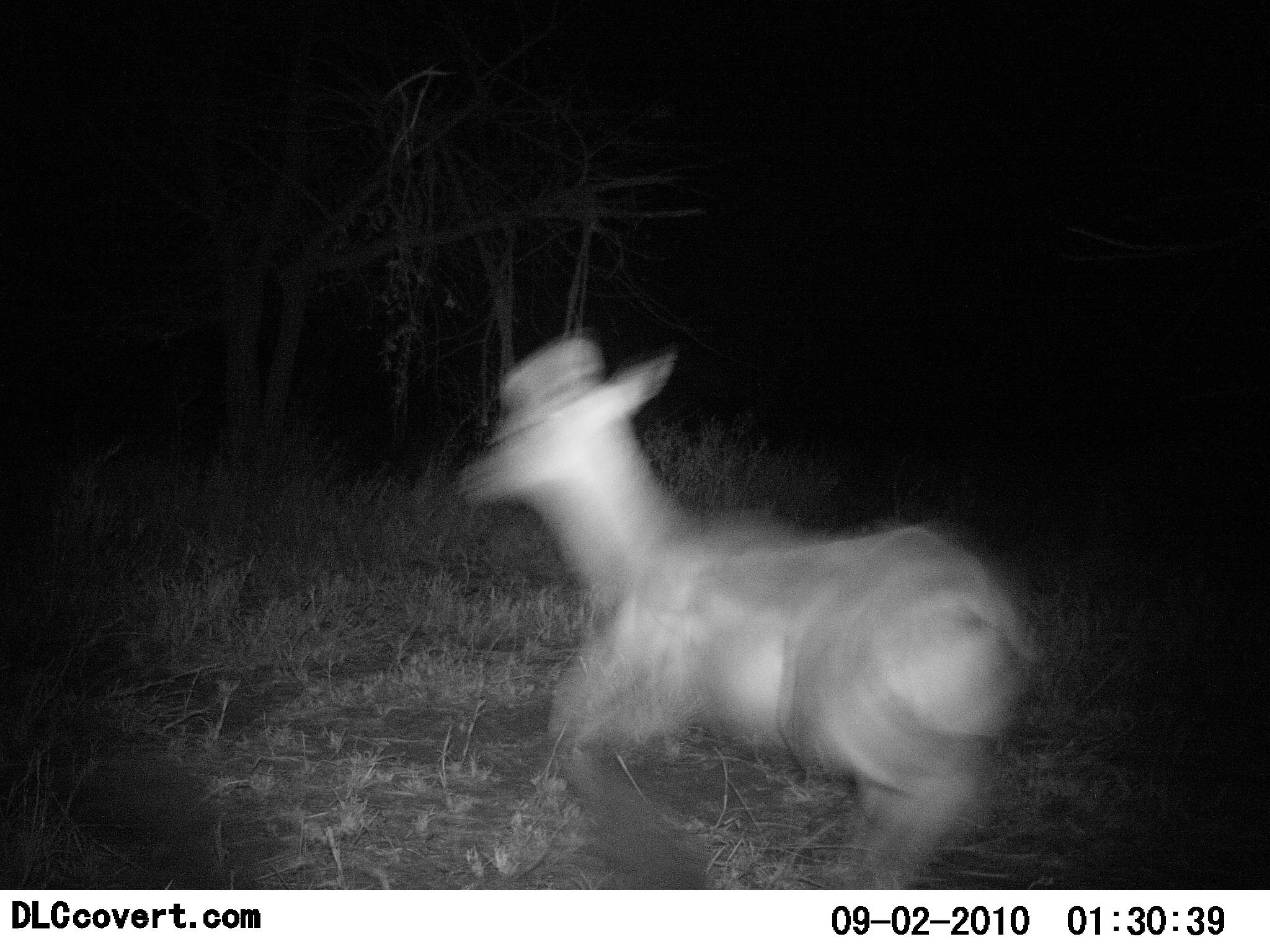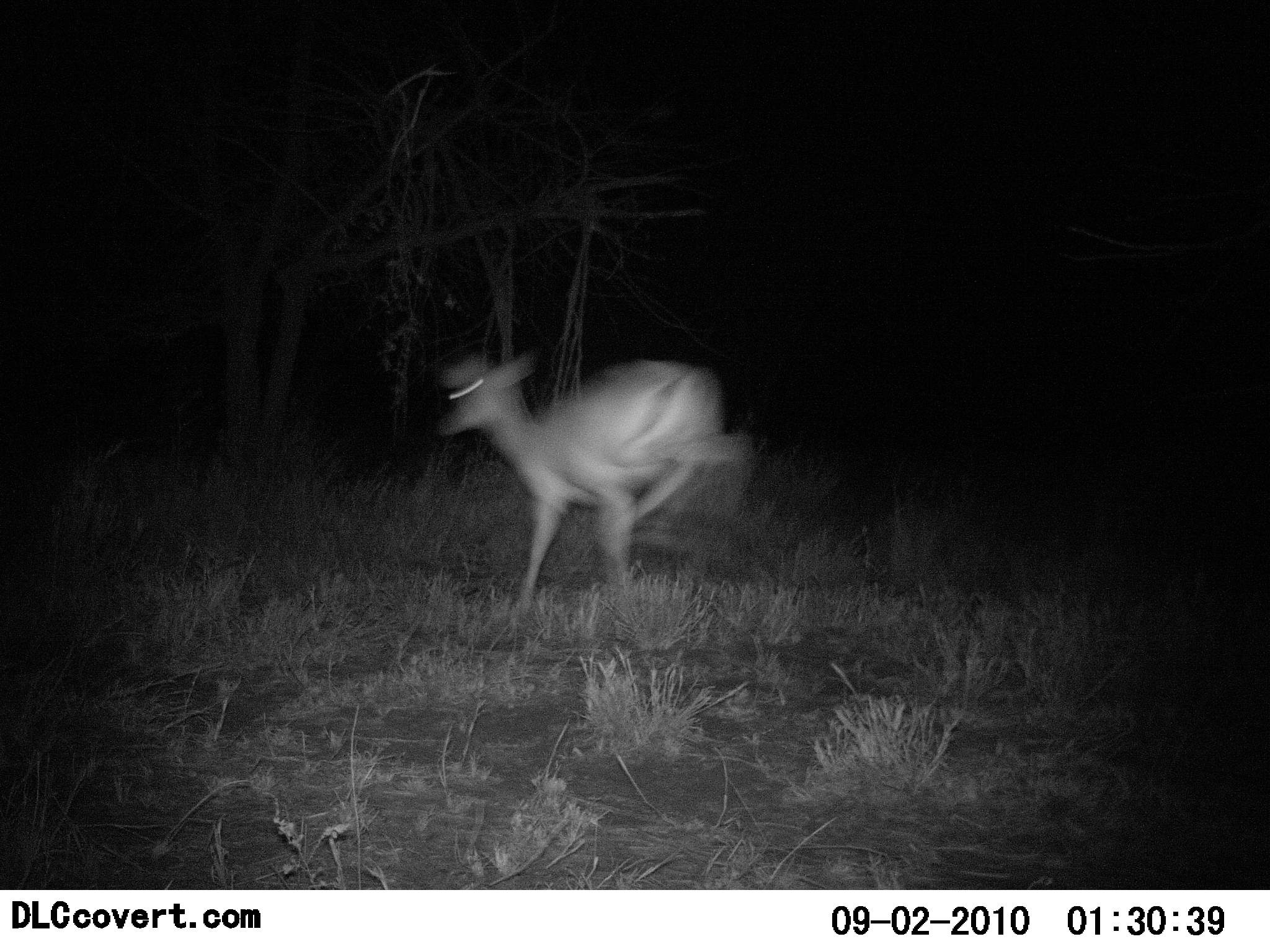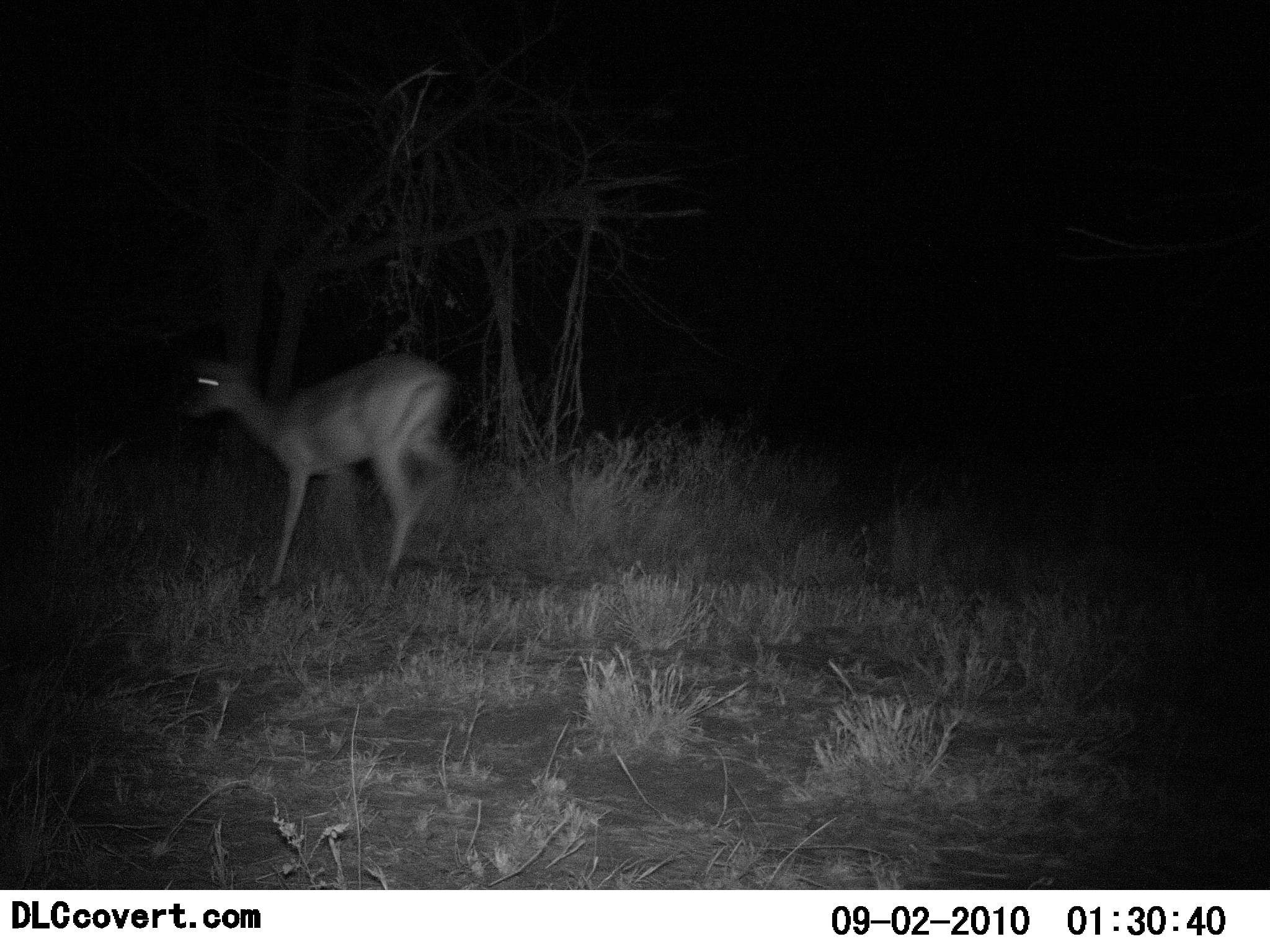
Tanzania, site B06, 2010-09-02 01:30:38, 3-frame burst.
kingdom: Animalia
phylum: Chordata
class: Mammalia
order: Artiodactyla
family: Bovidae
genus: Madoqua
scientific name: Madoqua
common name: dikdik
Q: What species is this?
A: Dikdik (Madoqua).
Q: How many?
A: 1.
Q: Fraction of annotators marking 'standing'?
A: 0%.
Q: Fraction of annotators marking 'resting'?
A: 0%.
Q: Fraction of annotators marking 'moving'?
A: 100%.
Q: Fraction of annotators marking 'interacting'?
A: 14%.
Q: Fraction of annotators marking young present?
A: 0%.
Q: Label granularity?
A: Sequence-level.